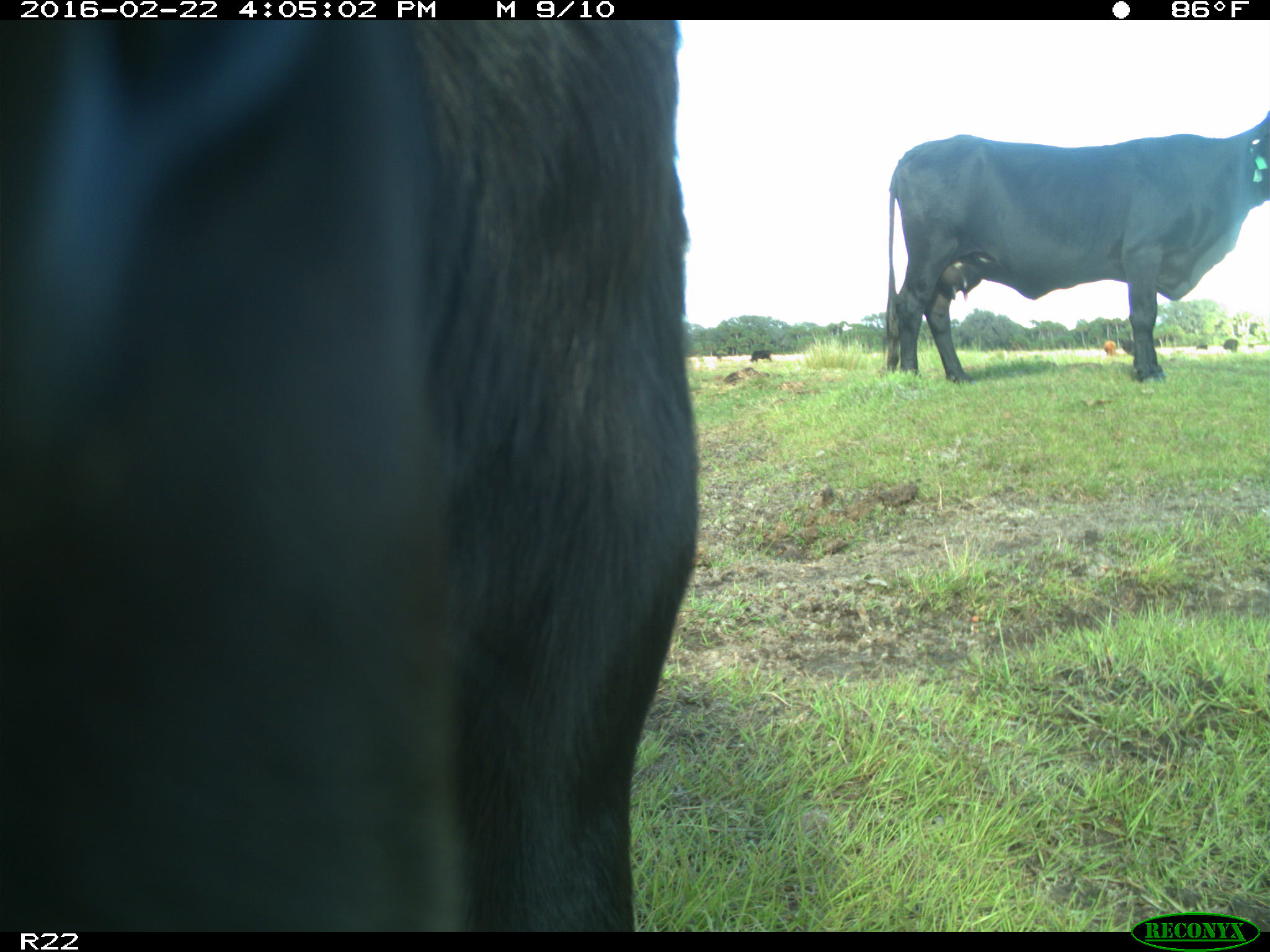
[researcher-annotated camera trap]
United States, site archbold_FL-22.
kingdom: Animalia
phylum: Chordata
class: Mammalia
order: Artiodactyla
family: Bovidae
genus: Bos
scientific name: Bos taurus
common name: domestic cow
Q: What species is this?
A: Bos taurus (domestic cow).